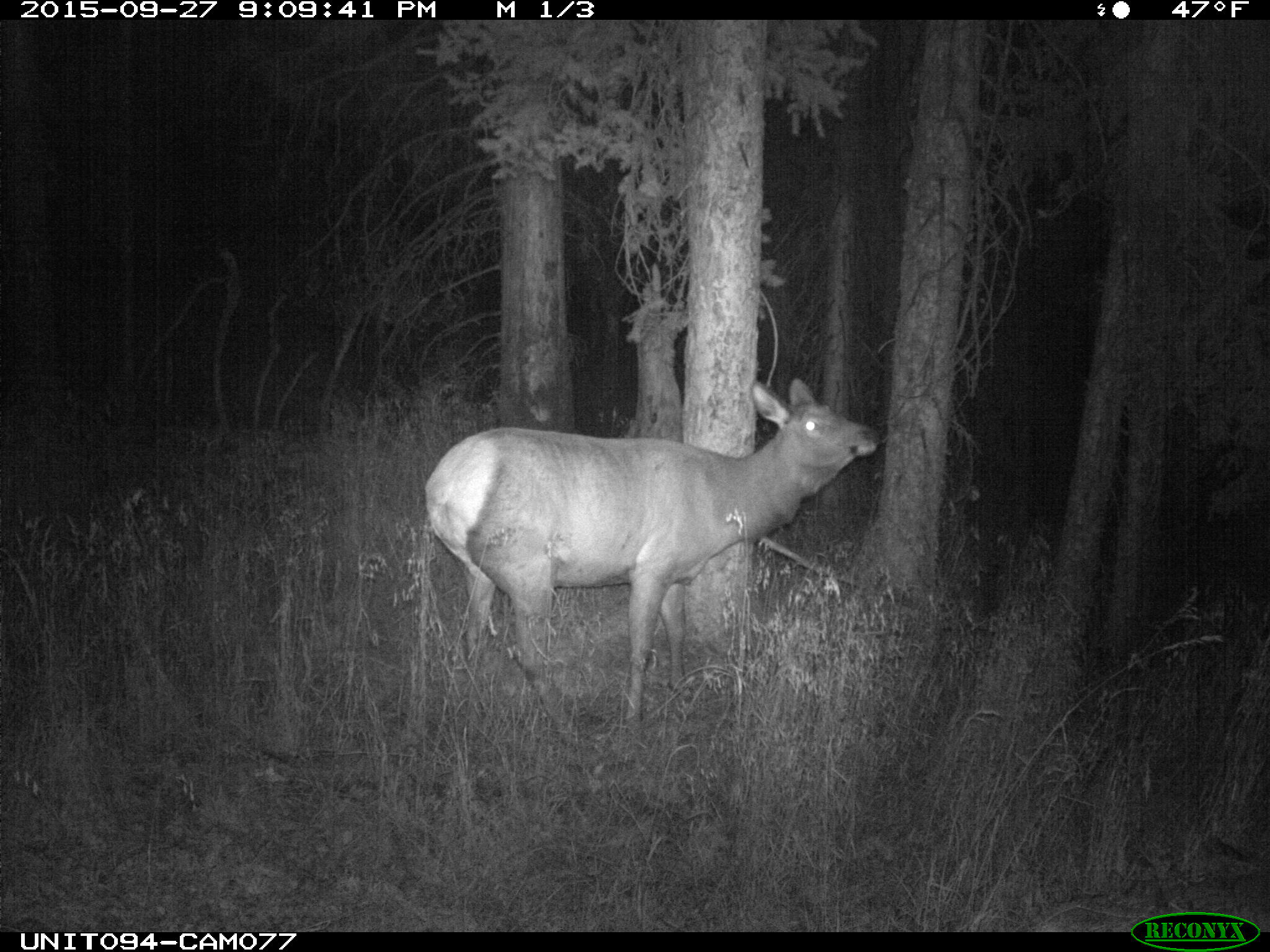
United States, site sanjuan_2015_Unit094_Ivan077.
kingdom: Animalia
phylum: Chordata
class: Mammalia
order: Artiodactyla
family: Cervidae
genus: Cervus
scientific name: Cervus elaphus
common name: red deer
Cervus elaphus (red deer).